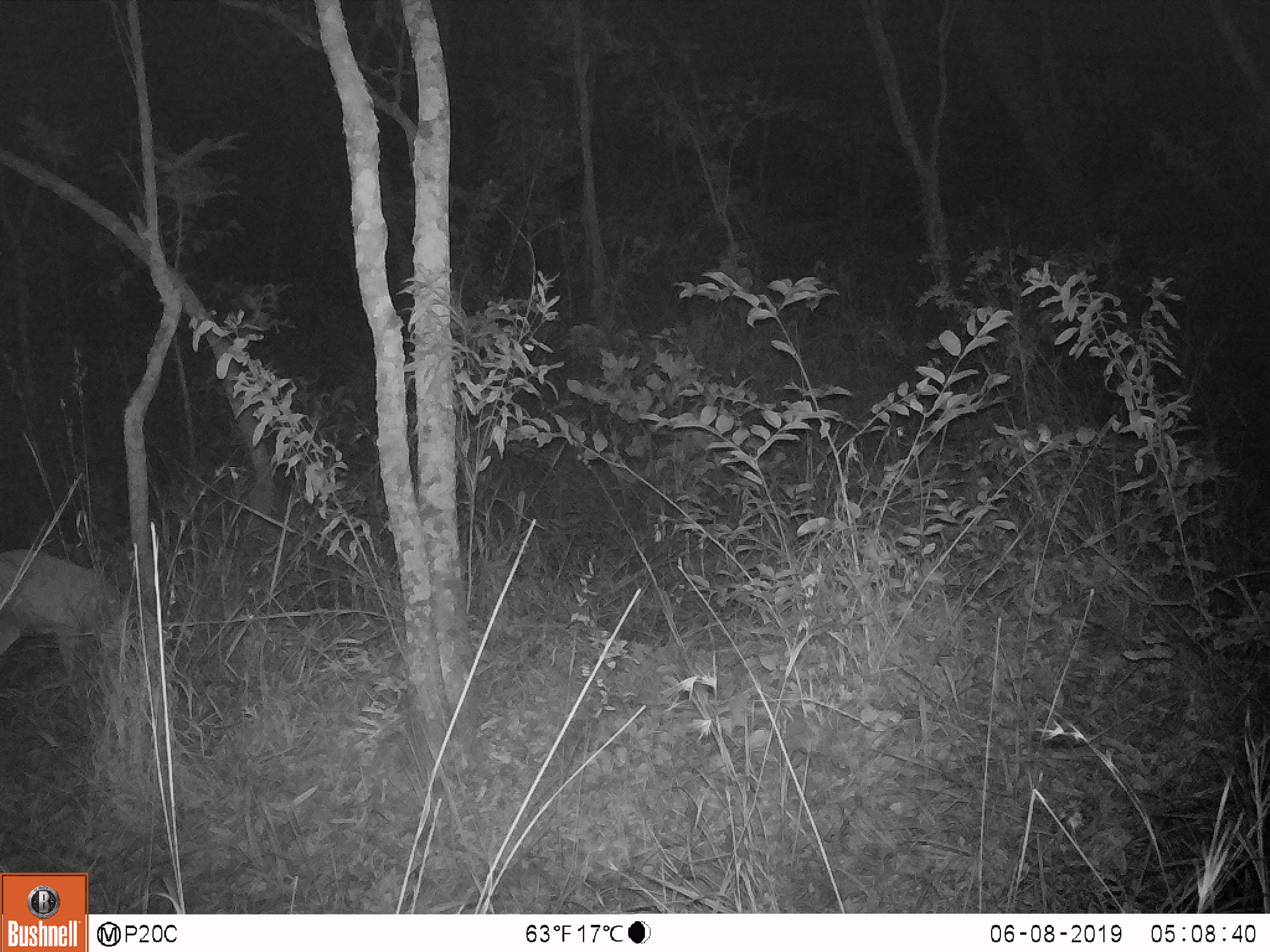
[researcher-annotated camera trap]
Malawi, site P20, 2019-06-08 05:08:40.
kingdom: Animalia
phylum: Chordata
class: Mammalia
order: Artiodactyla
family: Bovidae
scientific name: Antilopinae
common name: small antelope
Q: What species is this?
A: Small antelope (Antilopinae).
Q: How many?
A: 1.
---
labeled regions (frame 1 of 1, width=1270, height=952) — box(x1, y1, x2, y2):
small antelope: box(1, 536, 168, 714)